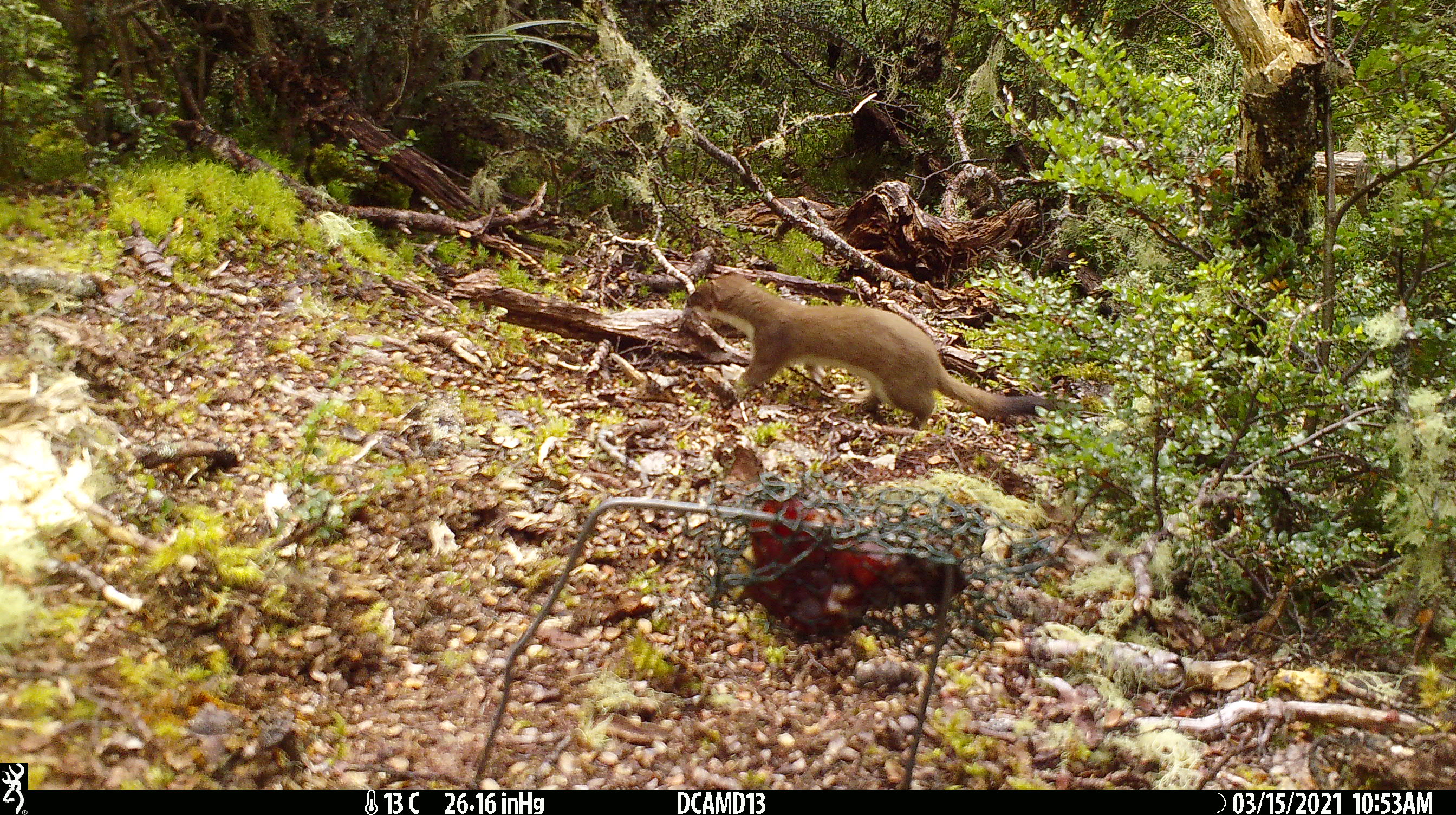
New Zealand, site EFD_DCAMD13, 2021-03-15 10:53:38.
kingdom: Animalia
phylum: Chordata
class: Mammalia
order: Carnivora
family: Mustelidae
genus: Mustela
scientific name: Mustela erminea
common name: stoat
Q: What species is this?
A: Stoat (Mustela erminea).